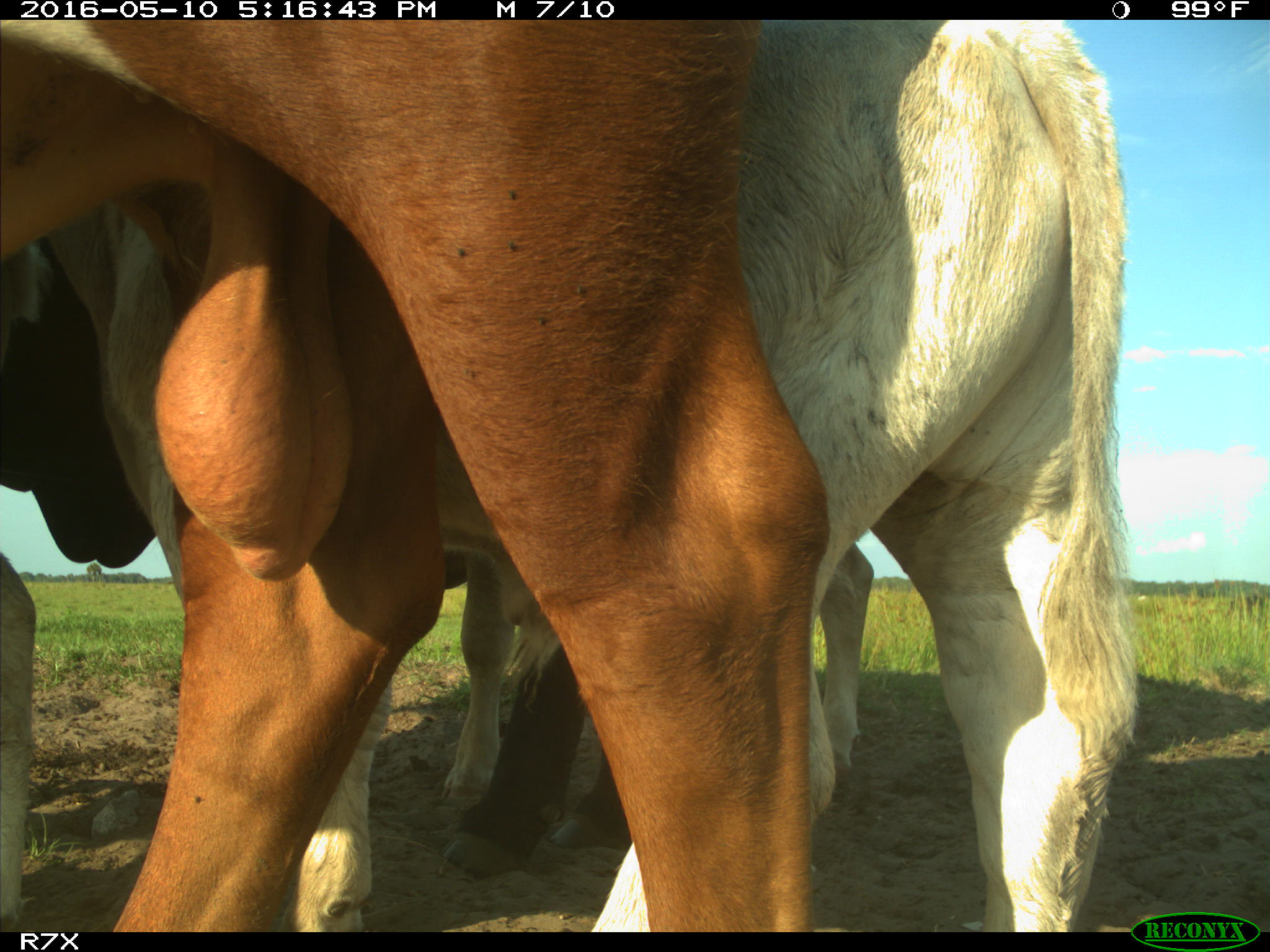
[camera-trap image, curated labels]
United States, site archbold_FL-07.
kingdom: Animalia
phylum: Chordata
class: Mammalia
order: Artiodactyla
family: Bovidae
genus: Bos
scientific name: Bos taurus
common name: domestic cow